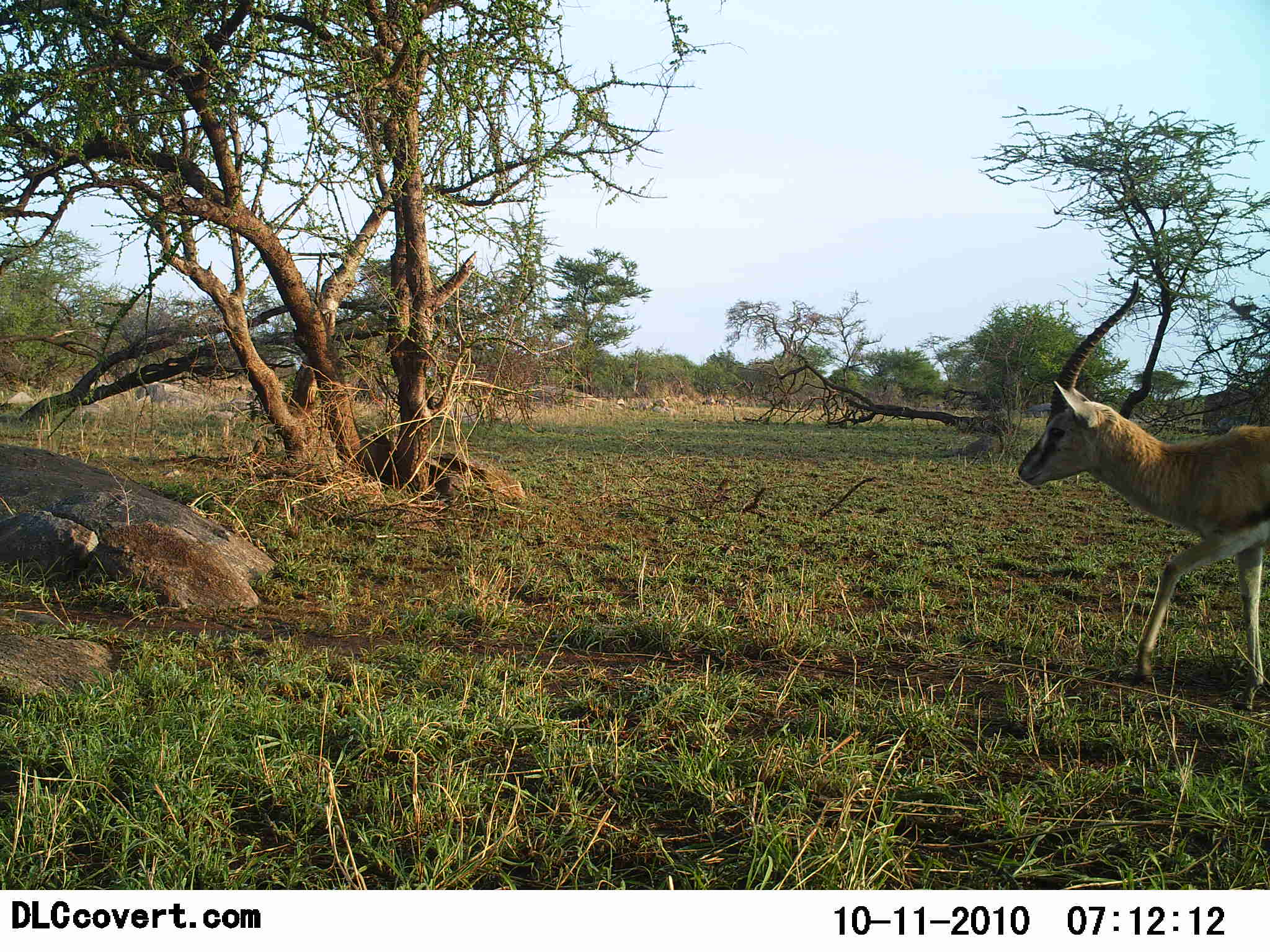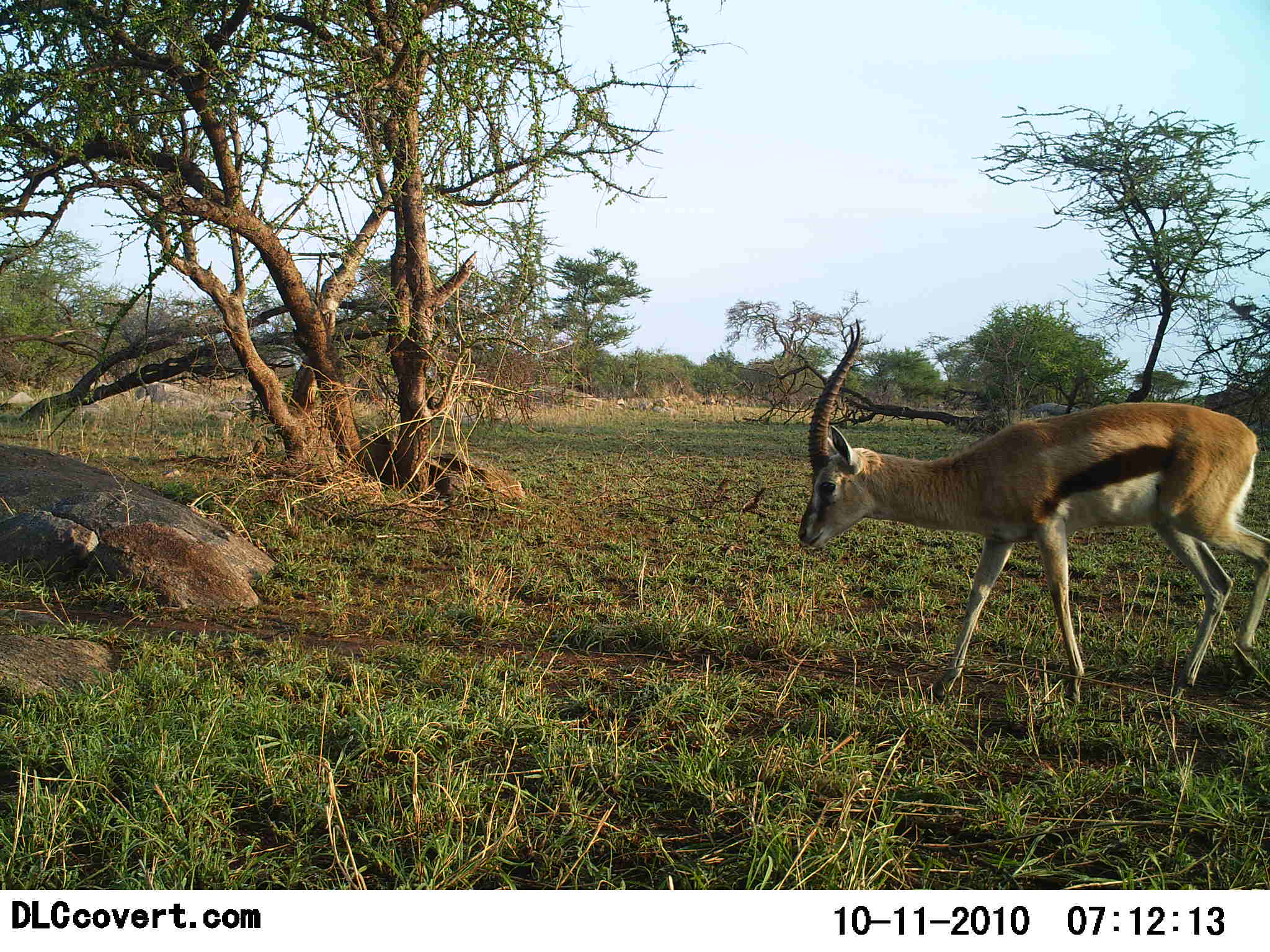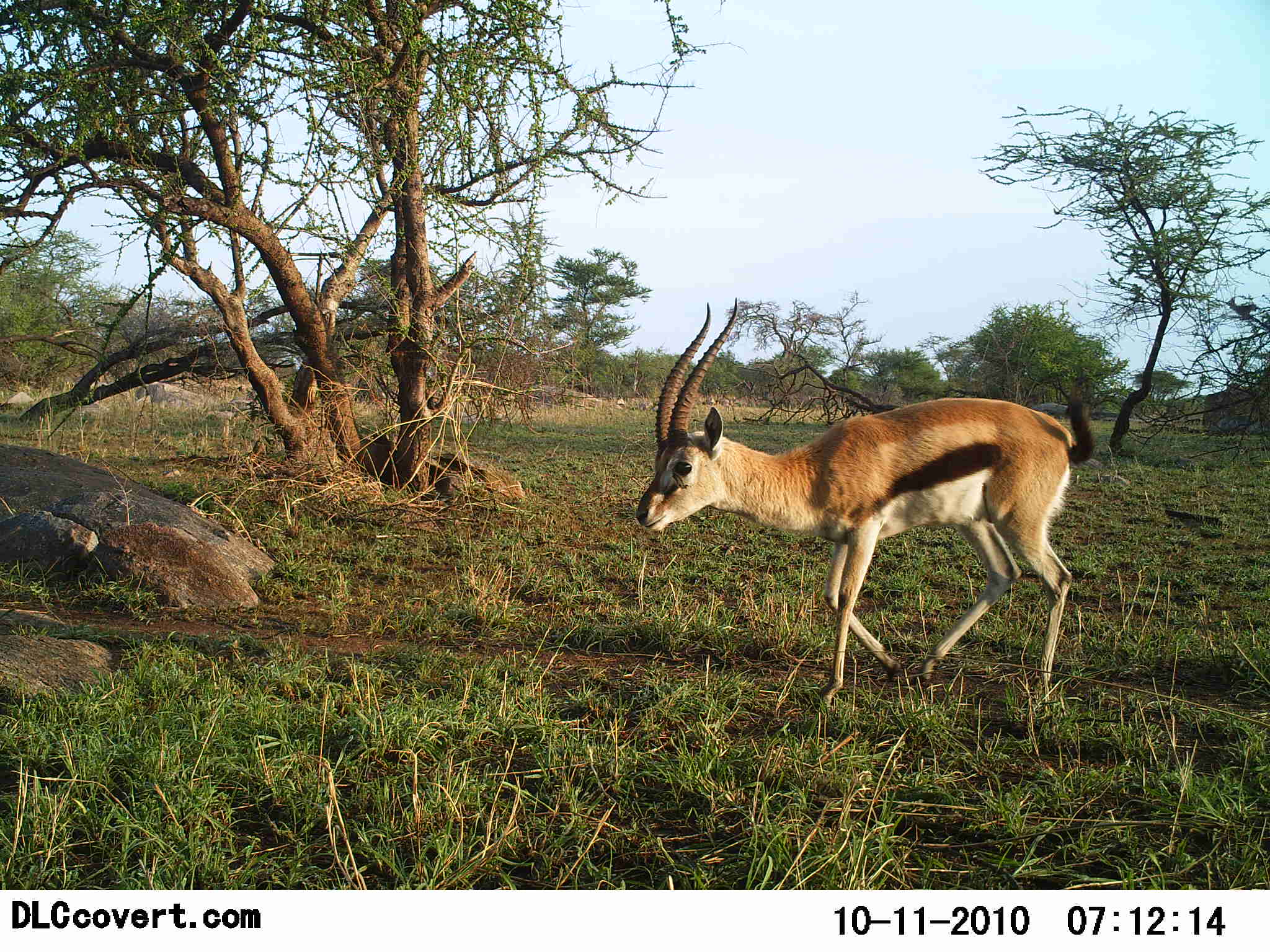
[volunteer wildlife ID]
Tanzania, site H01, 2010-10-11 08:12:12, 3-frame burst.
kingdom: Animalia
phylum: Chordata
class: Mammalia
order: Artiodactyla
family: Bovidae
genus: Eudorcas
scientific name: Eudorcas thomsonii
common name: thomson's gazelle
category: gazellethomsons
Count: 1.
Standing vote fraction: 6%.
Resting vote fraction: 0%.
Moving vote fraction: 100%.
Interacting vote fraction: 0%.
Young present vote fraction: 0%.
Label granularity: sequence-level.